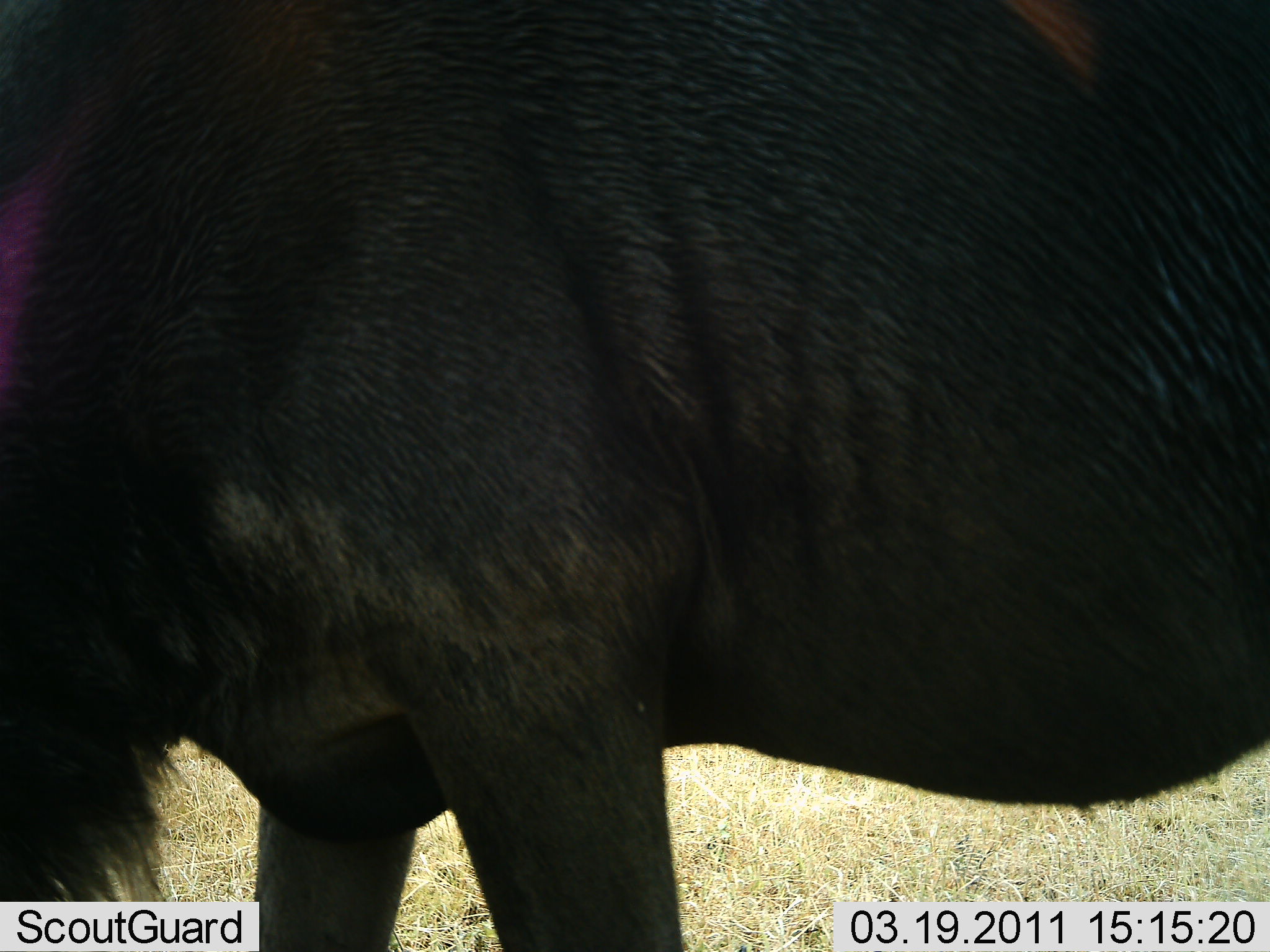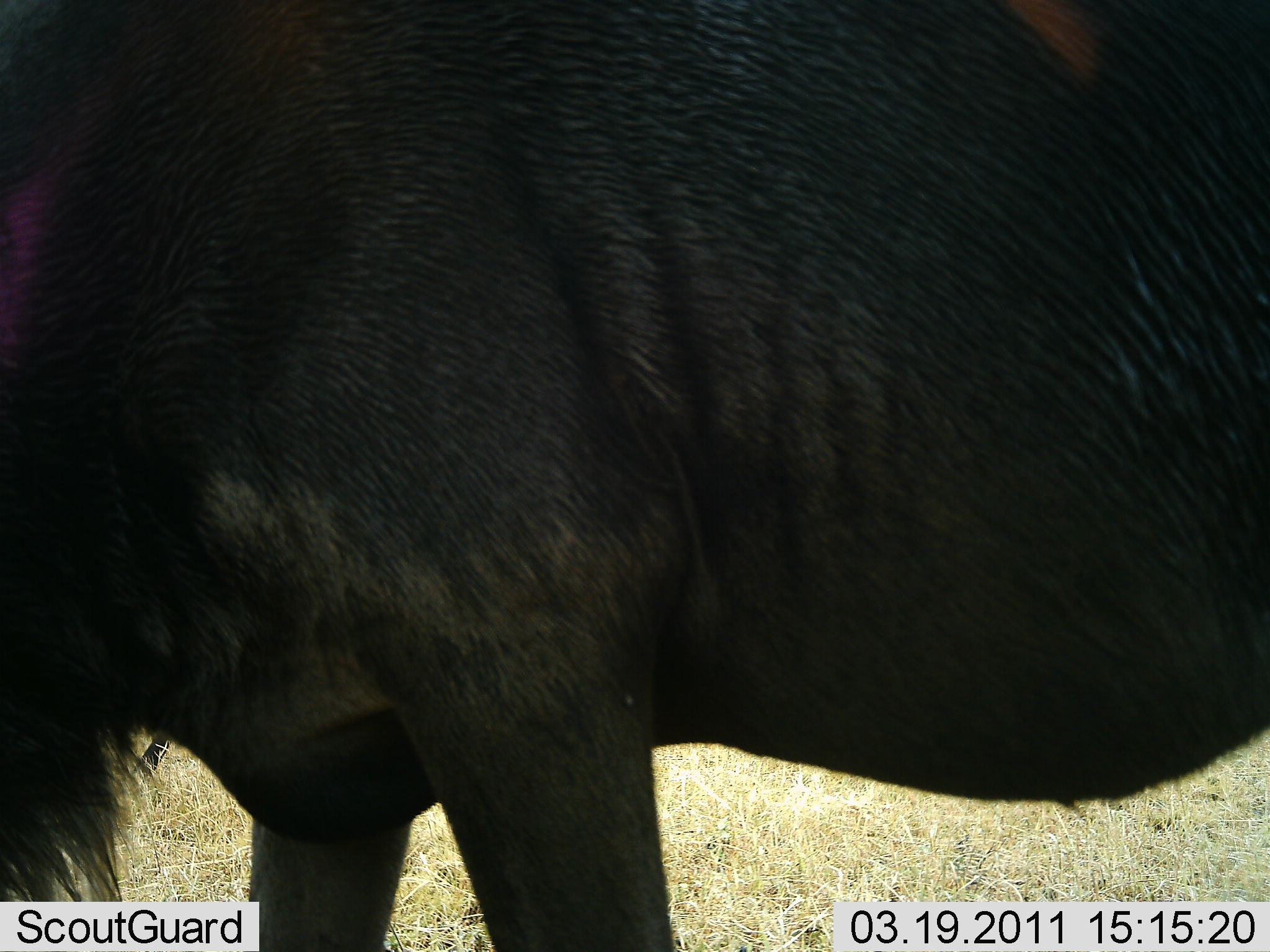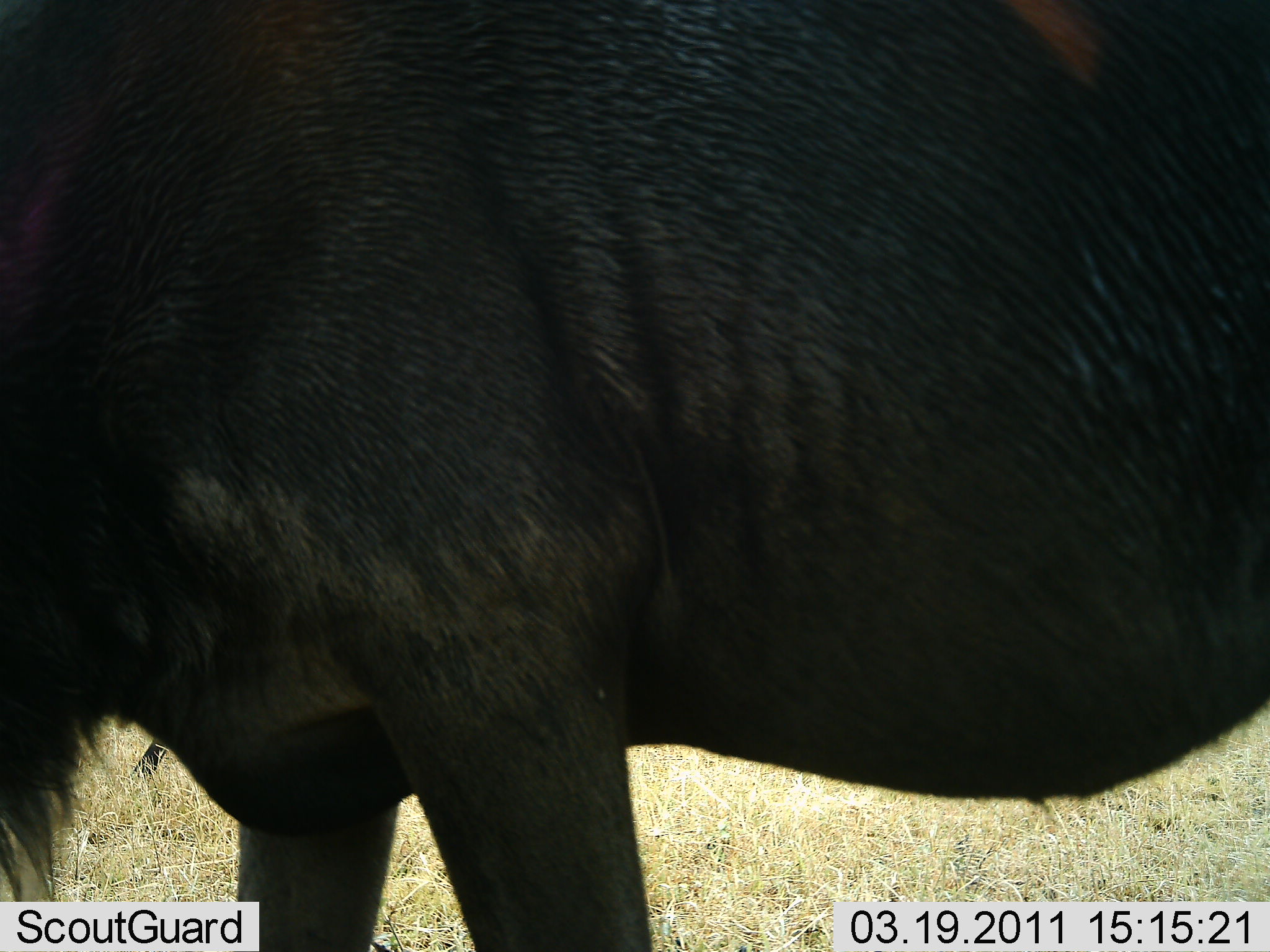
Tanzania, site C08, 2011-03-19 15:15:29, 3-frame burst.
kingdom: Animalia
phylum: Chordata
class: Mammalia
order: Artiodactyla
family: Bovidae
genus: Connochaetes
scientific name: Connochaetes taurinus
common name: blue wildebeest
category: wildebeest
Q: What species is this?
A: Wildebeest (blue wildebeest) (Connochaetes taurinus).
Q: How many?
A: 1.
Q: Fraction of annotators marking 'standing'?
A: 100%.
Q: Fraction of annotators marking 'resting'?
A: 0%.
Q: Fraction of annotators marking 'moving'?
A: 0%.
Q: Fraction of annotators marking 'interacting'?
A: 0%.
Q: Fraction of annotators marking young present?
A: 0%.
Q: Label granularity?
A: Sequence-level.